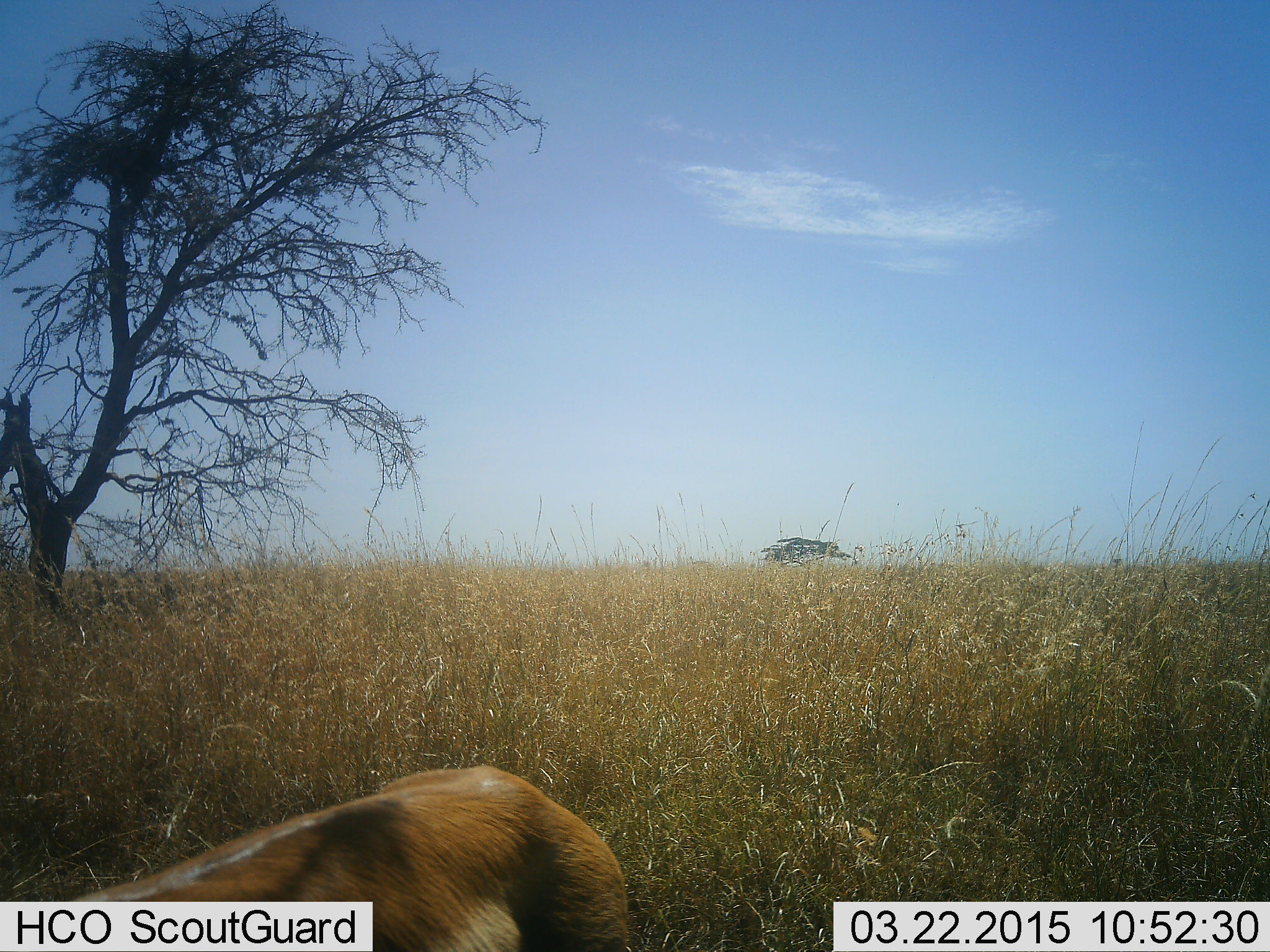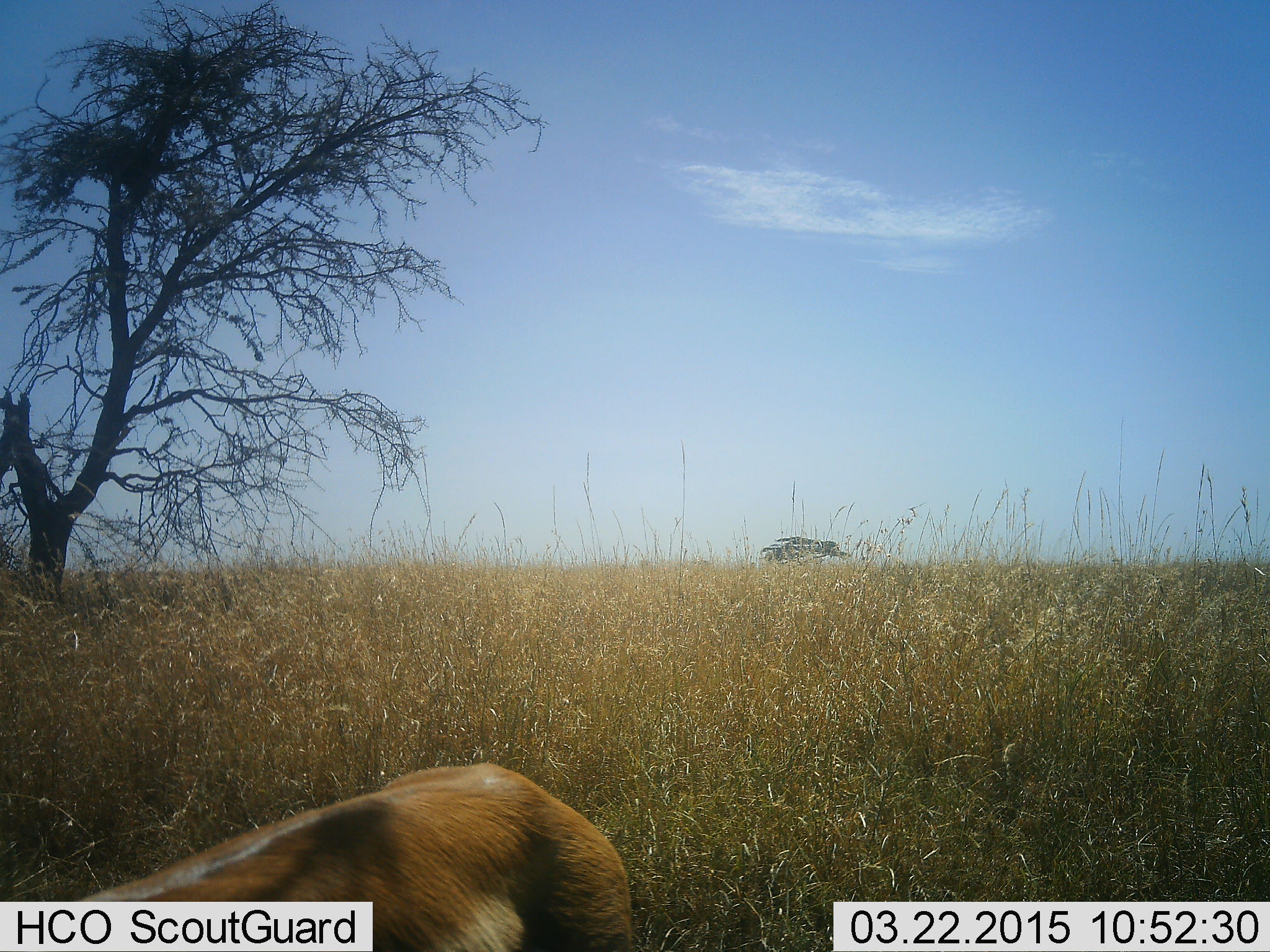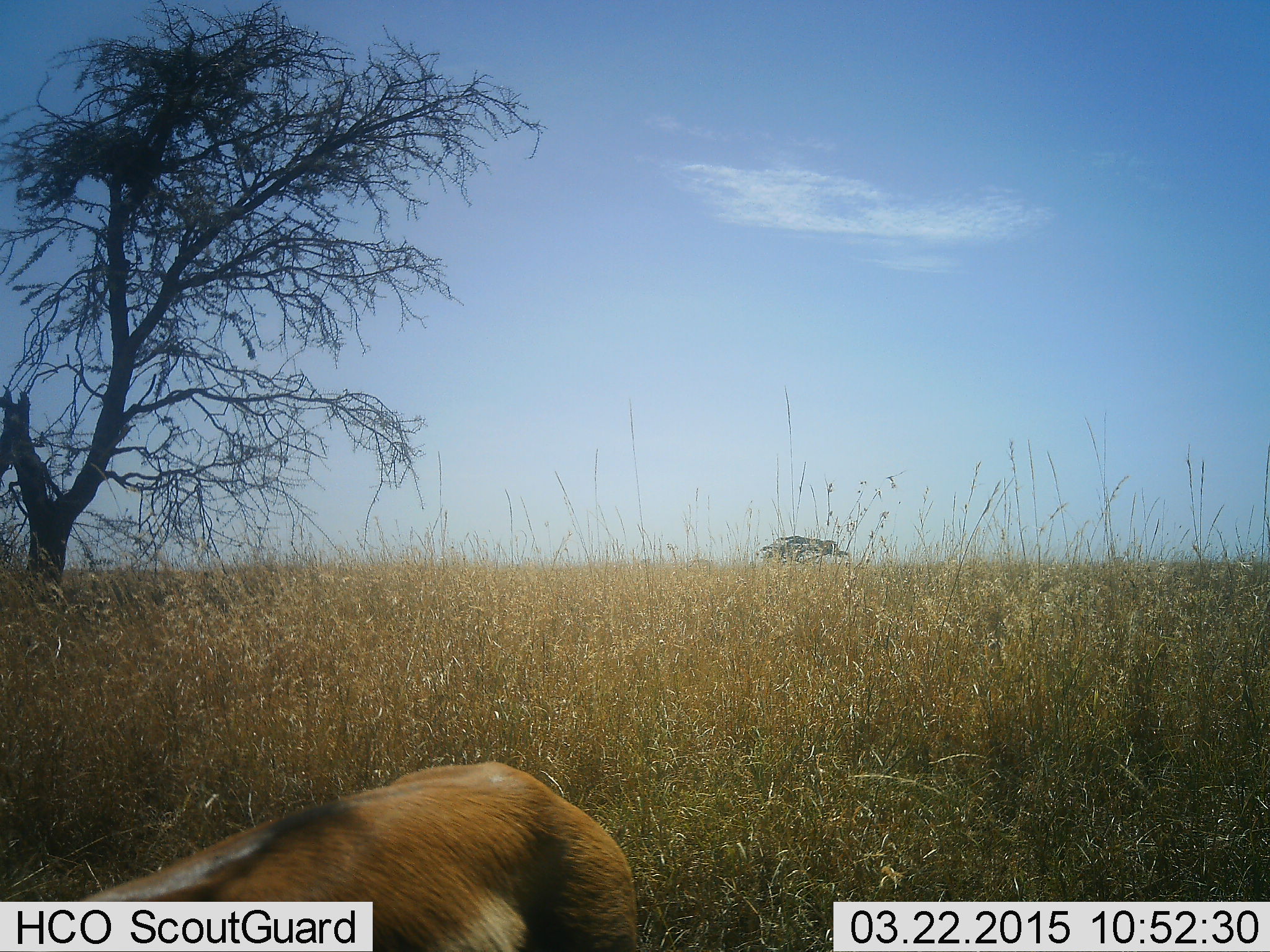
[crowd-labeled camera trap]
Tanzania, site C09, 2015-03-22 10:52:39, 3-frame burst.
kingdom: Animalia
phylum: Chordata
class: Mammalia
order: Artiodactyla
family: Bovidae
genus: Eudorcas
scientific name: Eudorcas thomsonii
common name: thomson's gazelle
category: gazellethomsons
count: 1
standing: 100%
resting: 0%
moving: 0%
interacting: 0%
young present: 0%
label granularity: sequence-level